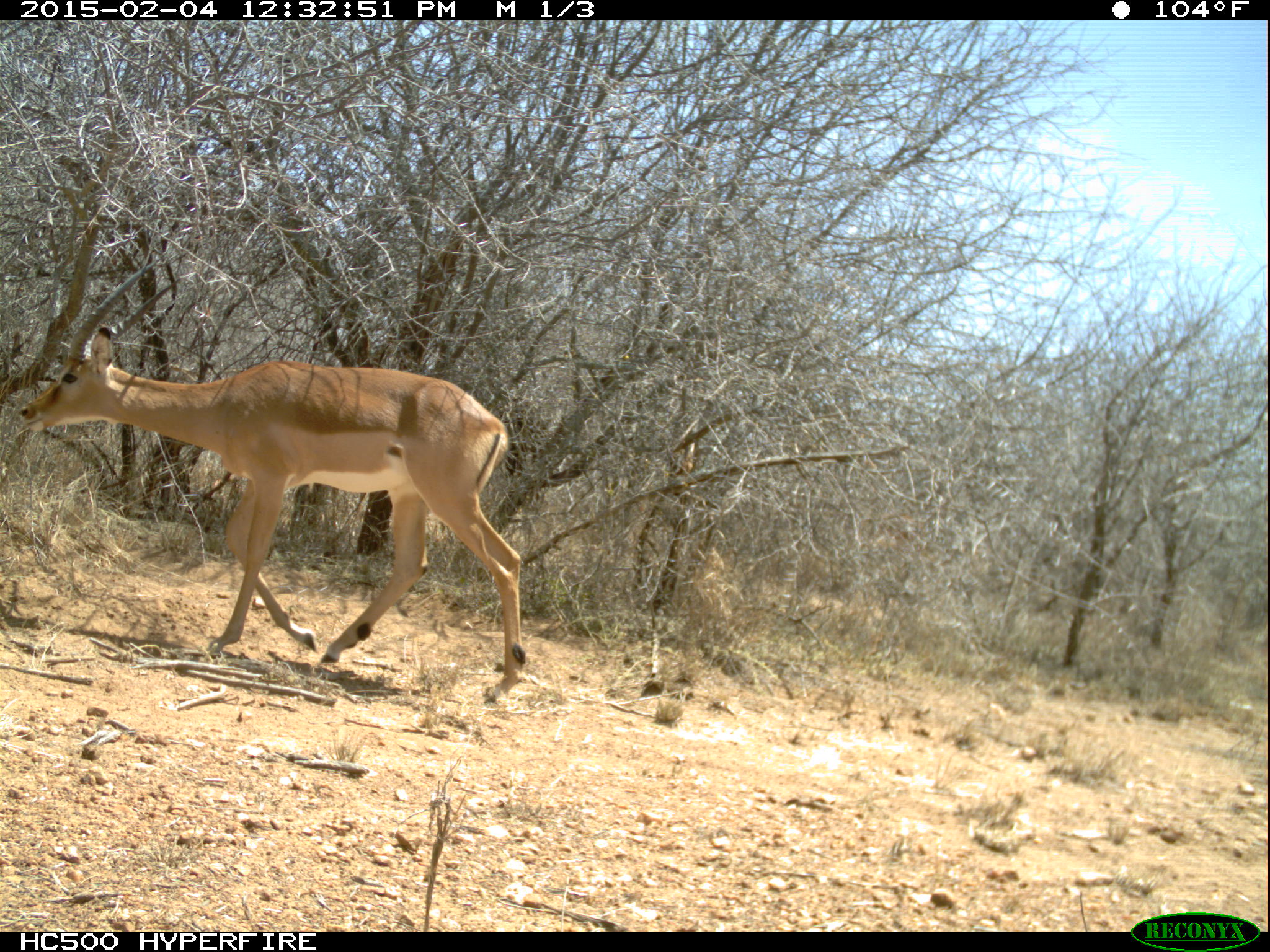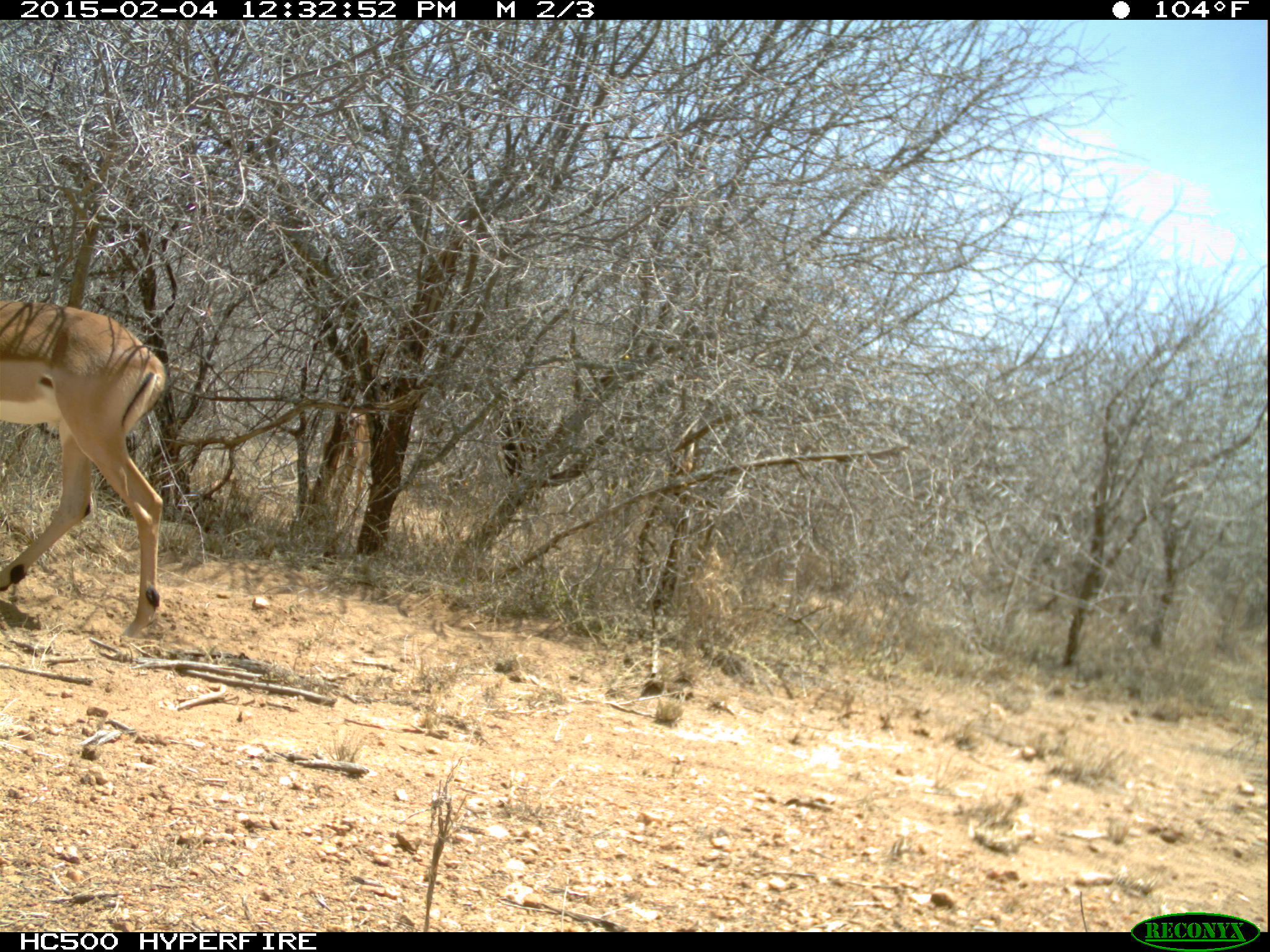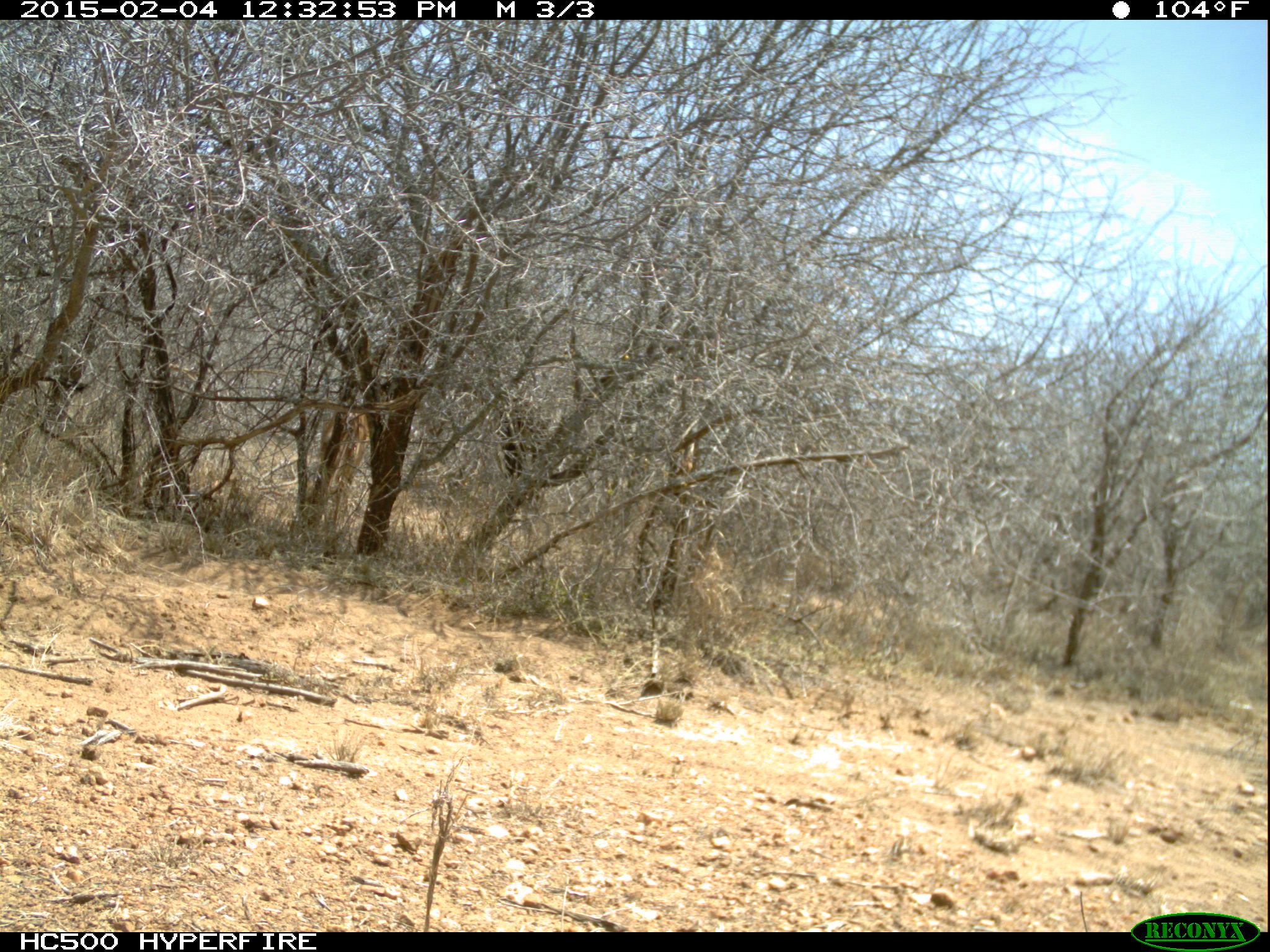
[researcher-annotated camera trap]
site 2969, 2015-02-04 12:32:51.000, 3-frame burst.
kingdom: Animalia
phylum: Chordata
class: Mammalia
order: Artiodactyla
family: Bovidae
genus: Aepyceros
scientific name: Aepyceros melampus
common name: impala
Aepyceros melampus (impala), count 1.